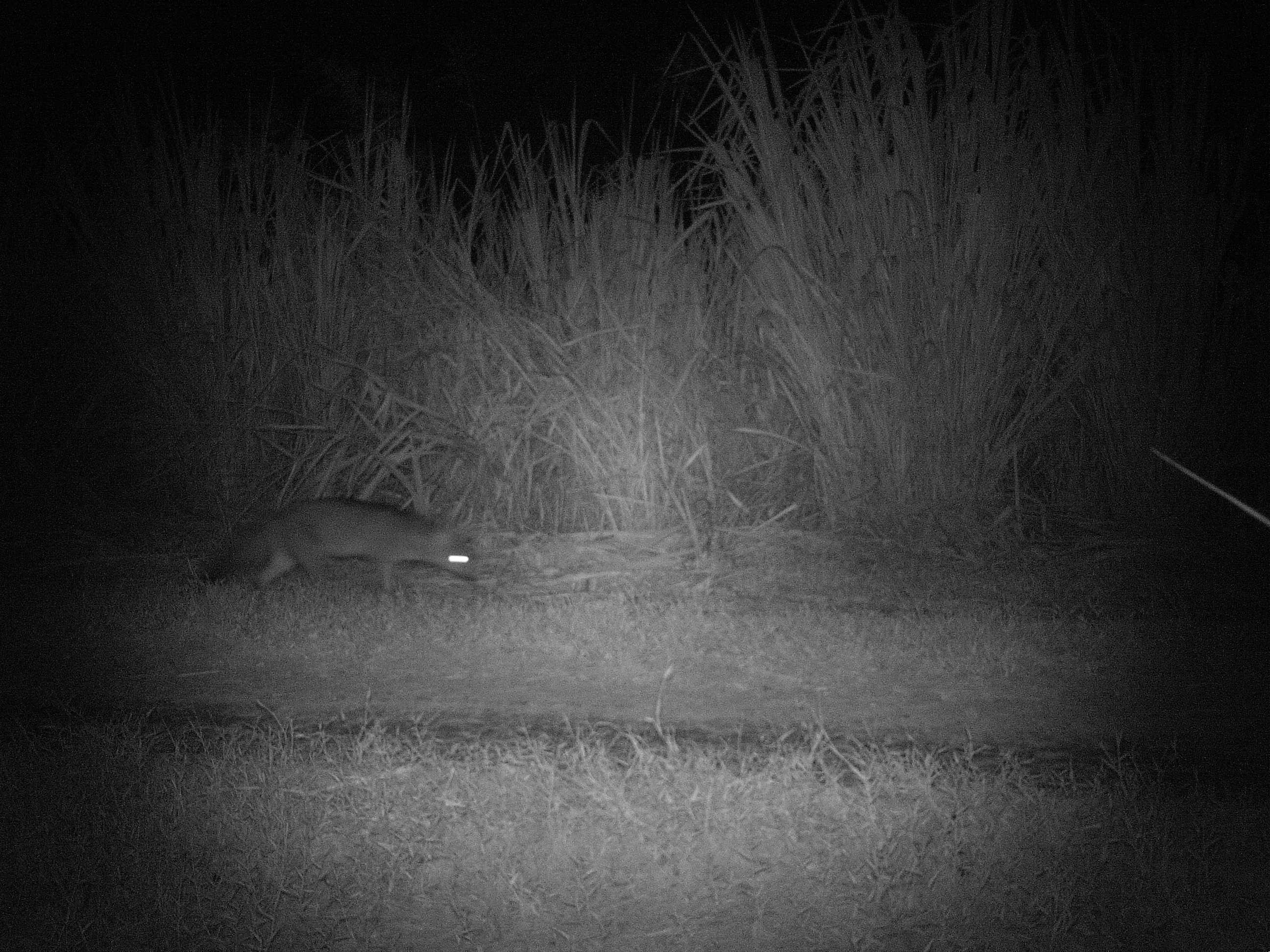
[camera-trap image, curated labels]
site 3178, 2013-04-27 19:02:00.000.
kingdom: Animalia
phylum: Chordata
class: Mammalia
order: Carnivora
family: Canidae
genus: Cerdocyon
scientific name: Cerdocyon thous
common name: crab-eating fox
Cerdocyon thous (crab-eating fox), count 1.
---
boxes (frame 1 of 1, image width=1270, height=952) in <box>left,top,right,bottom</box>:
cerdocyon thous: <box>197,497,479,596</box>